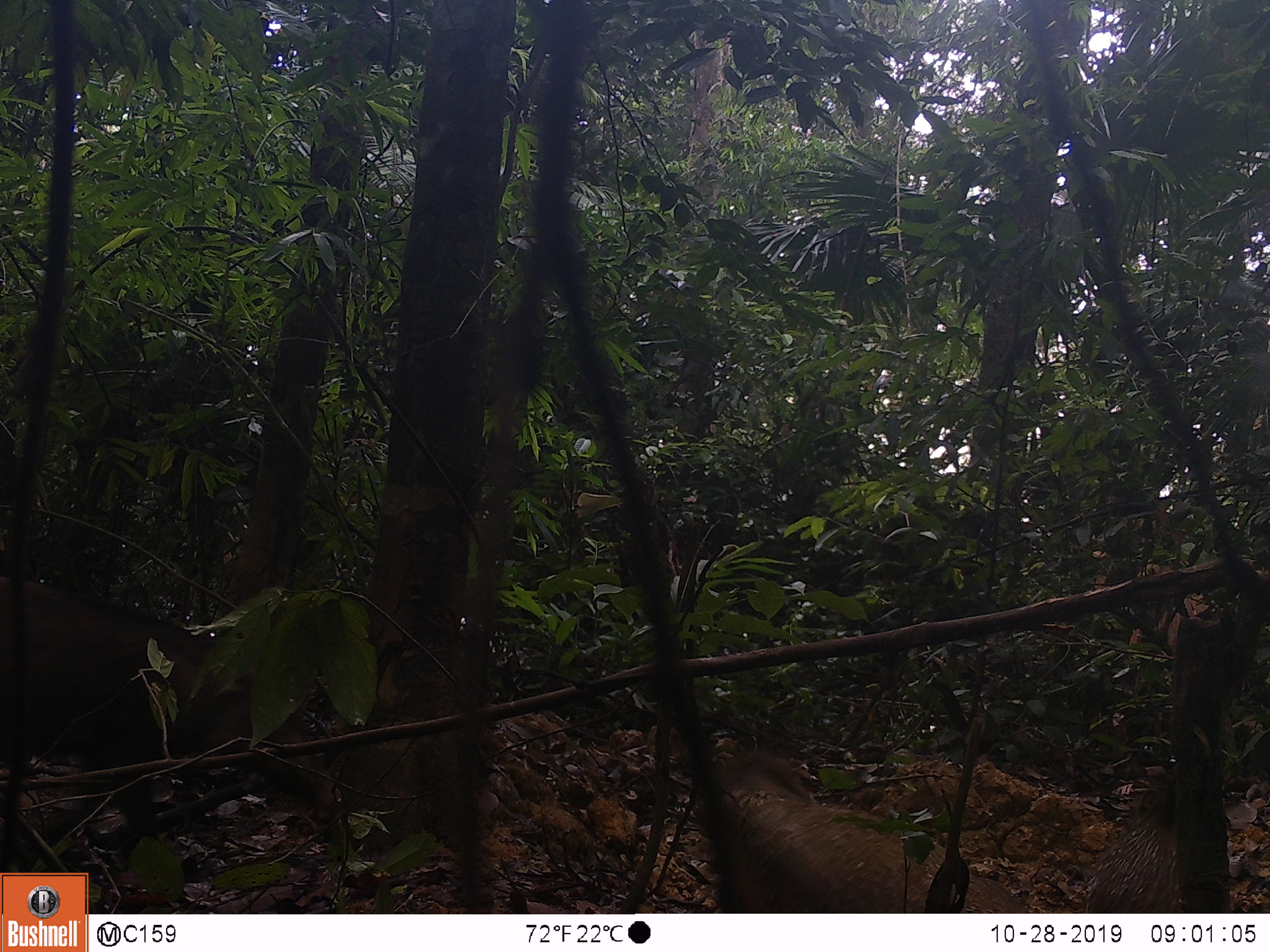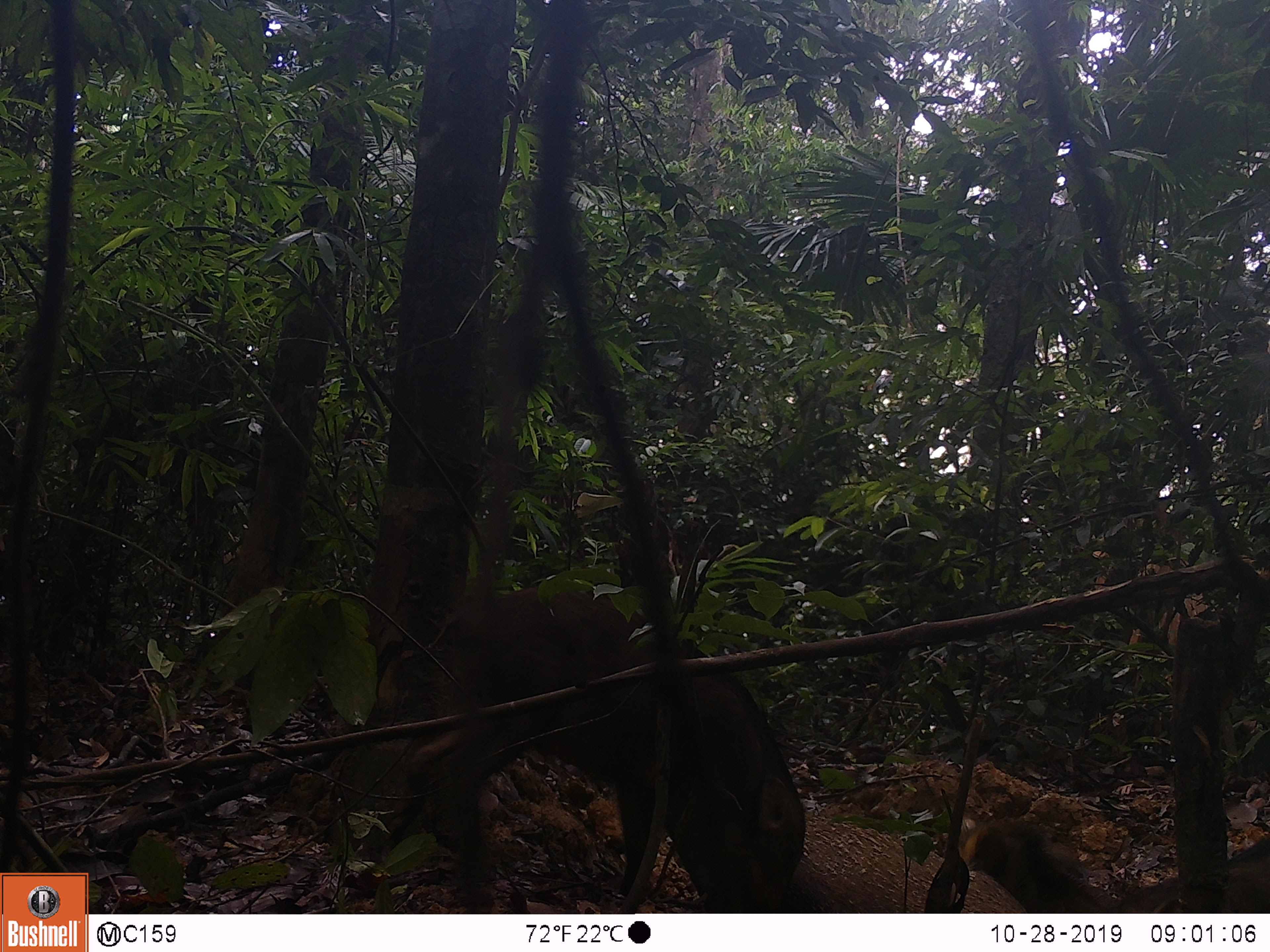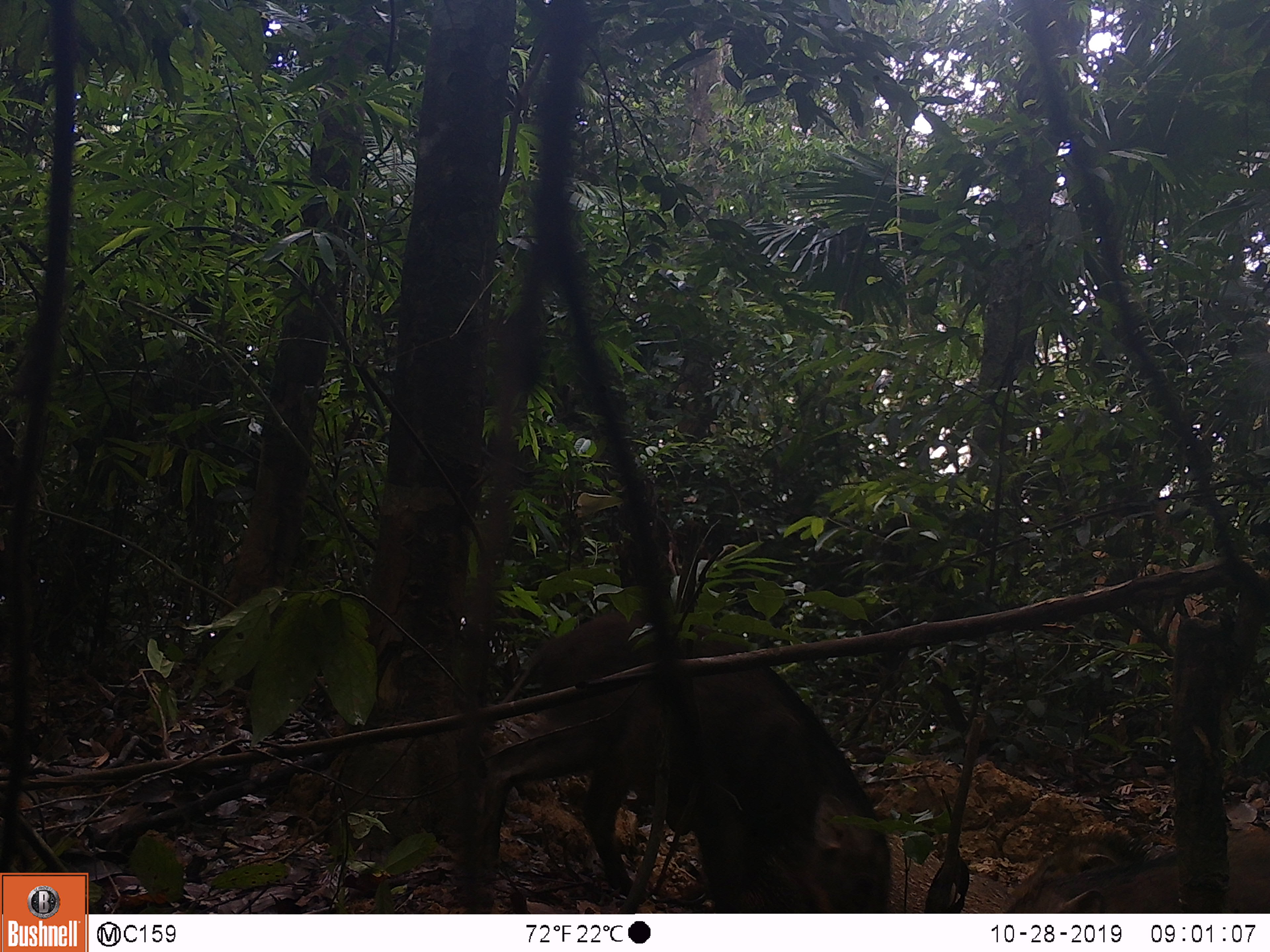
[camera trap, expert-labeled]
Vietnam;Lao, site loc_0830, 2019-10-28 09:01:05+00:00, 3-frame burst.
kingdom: Animalia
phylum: Chordata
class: Mammalia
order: Artiodactyla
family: Suidae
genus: Sus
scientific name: Sus scrofa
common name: eurasian wild pig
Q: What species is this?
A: Eurasian wild pig (Sus scrofa).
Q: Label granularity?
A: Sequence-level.